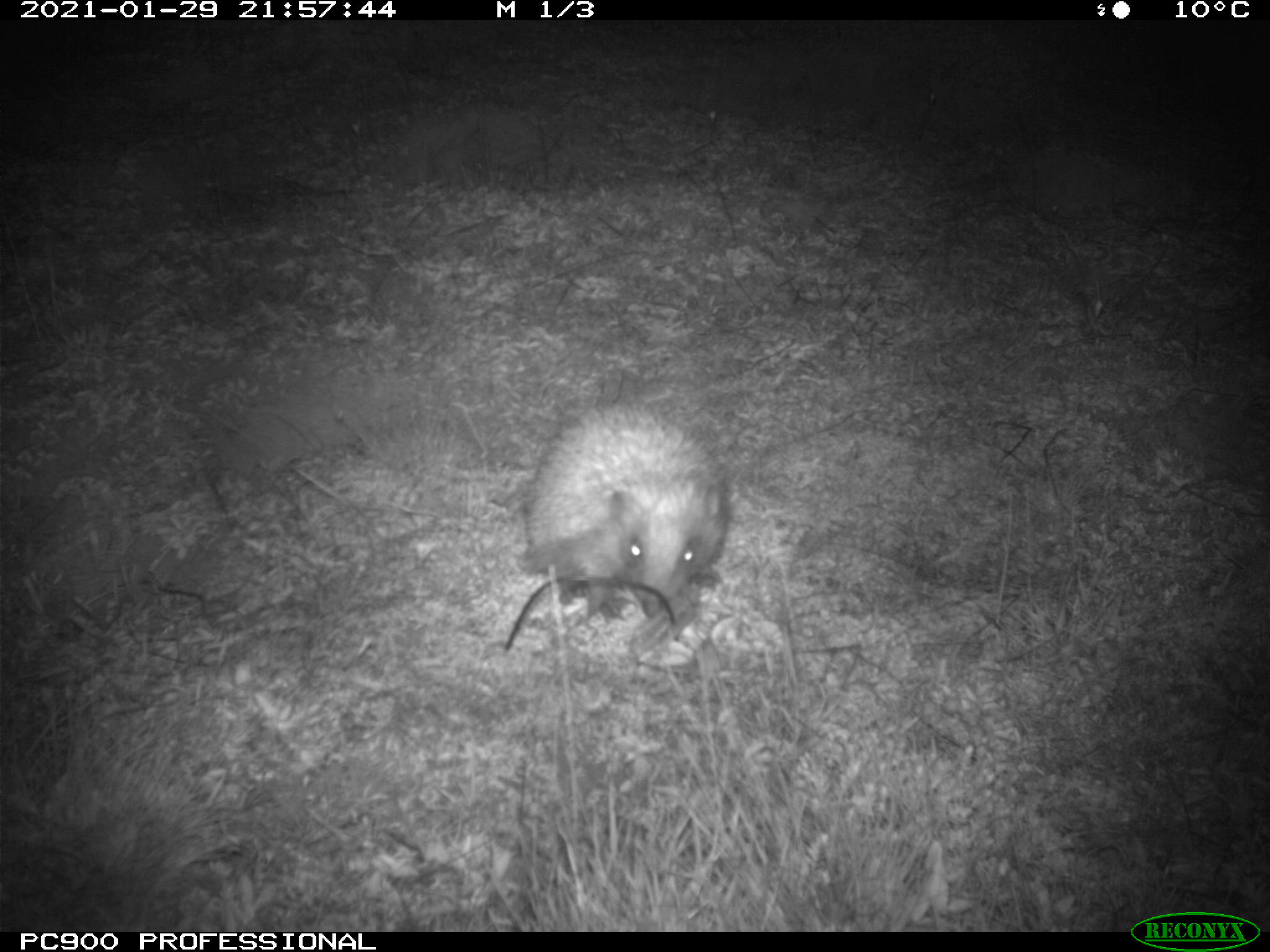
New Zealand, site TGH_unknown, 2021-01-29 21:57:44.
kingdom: Animalia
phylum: Chordata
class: Mammalia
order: Eulipotyphla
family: Erinaceidae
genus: Erinaceus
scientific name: Erinaceus europaeus europaeus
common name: european hedgehog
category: hedgehog